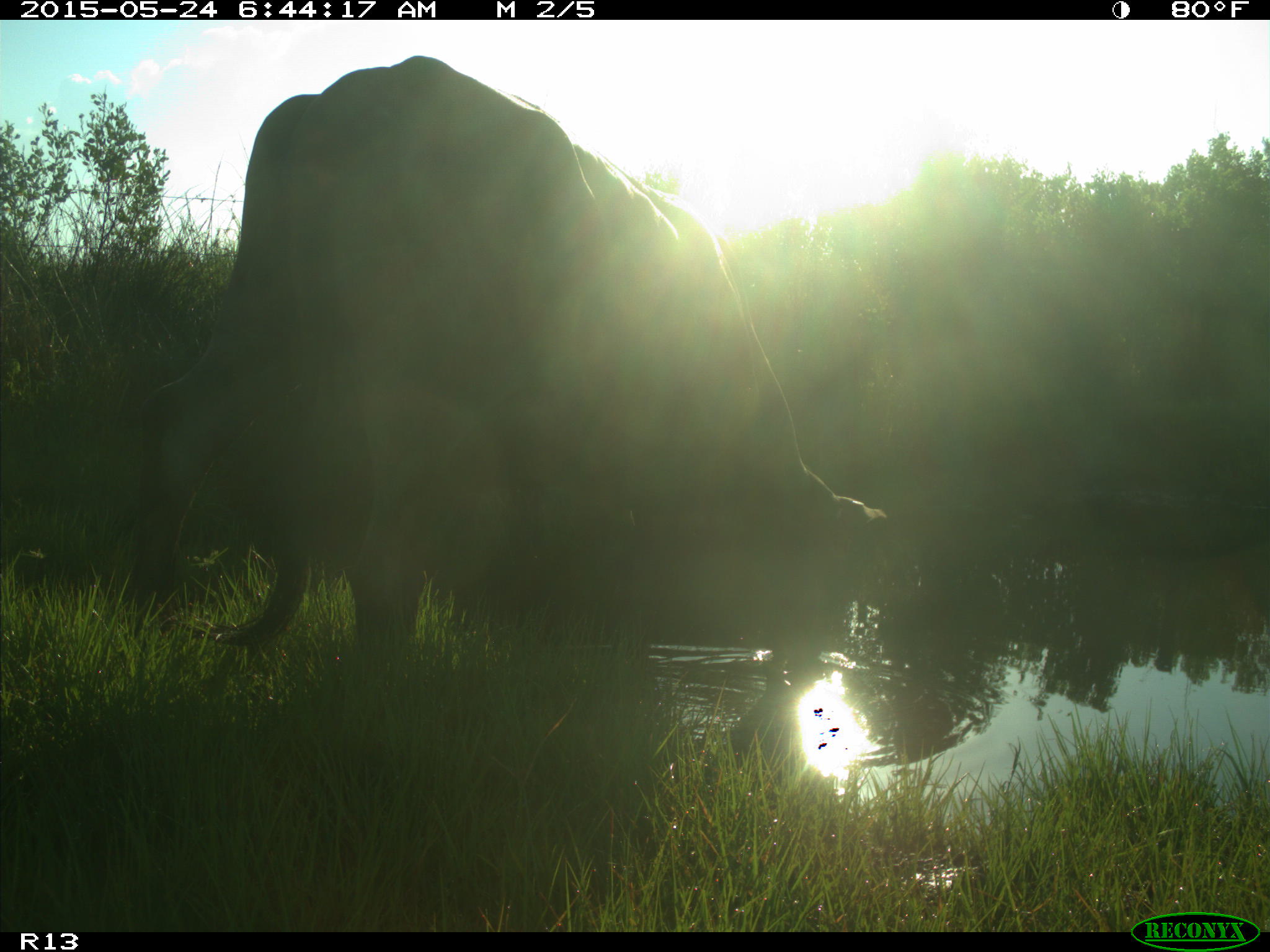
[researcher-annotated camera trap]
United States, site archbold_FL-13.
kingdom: Animalia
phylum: Chordata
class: Mammalia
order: Artiodactyla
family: Bovidae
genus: Bos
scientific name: Bos taurus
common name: domestic cow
Bos taurus (domestic cow).